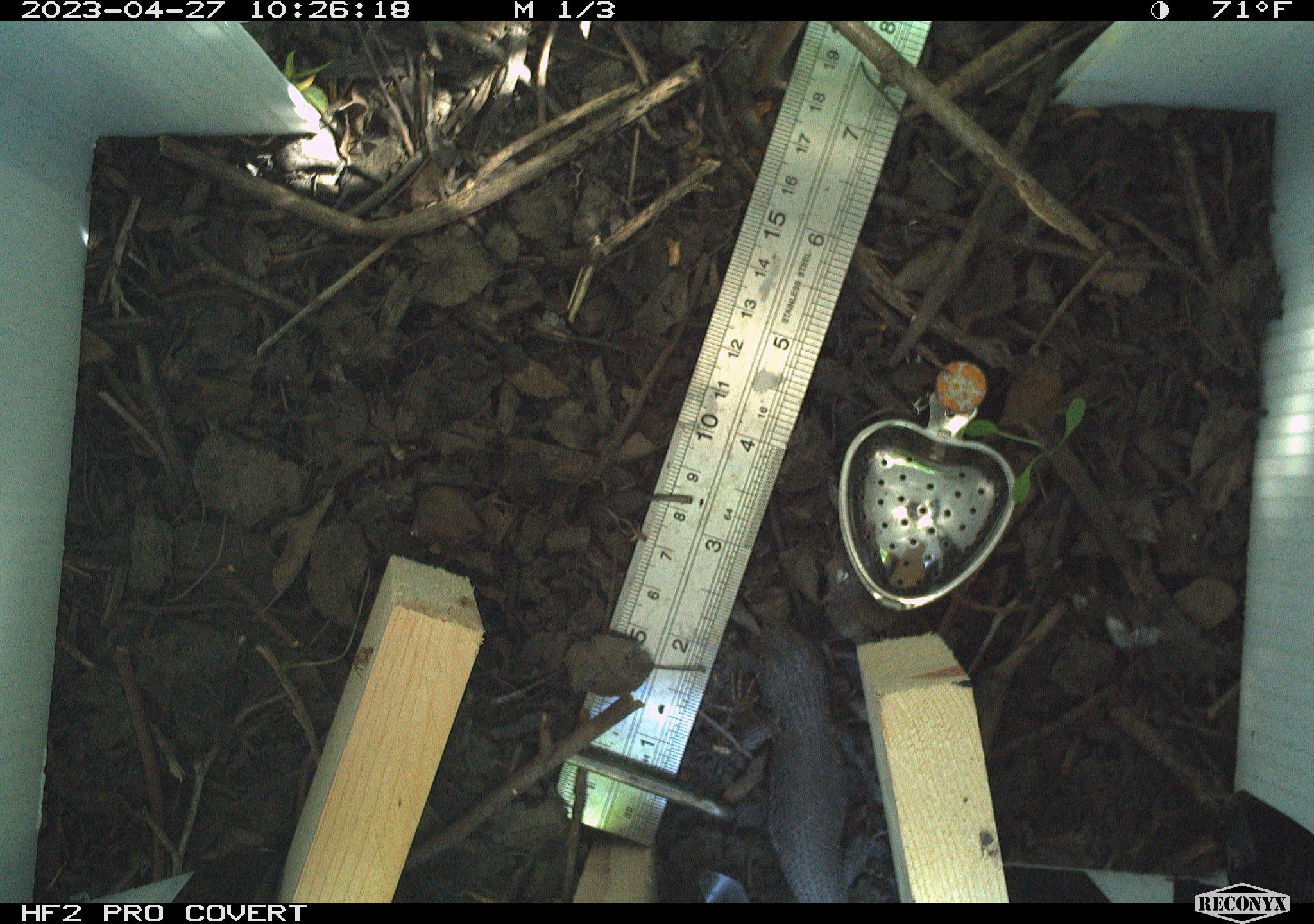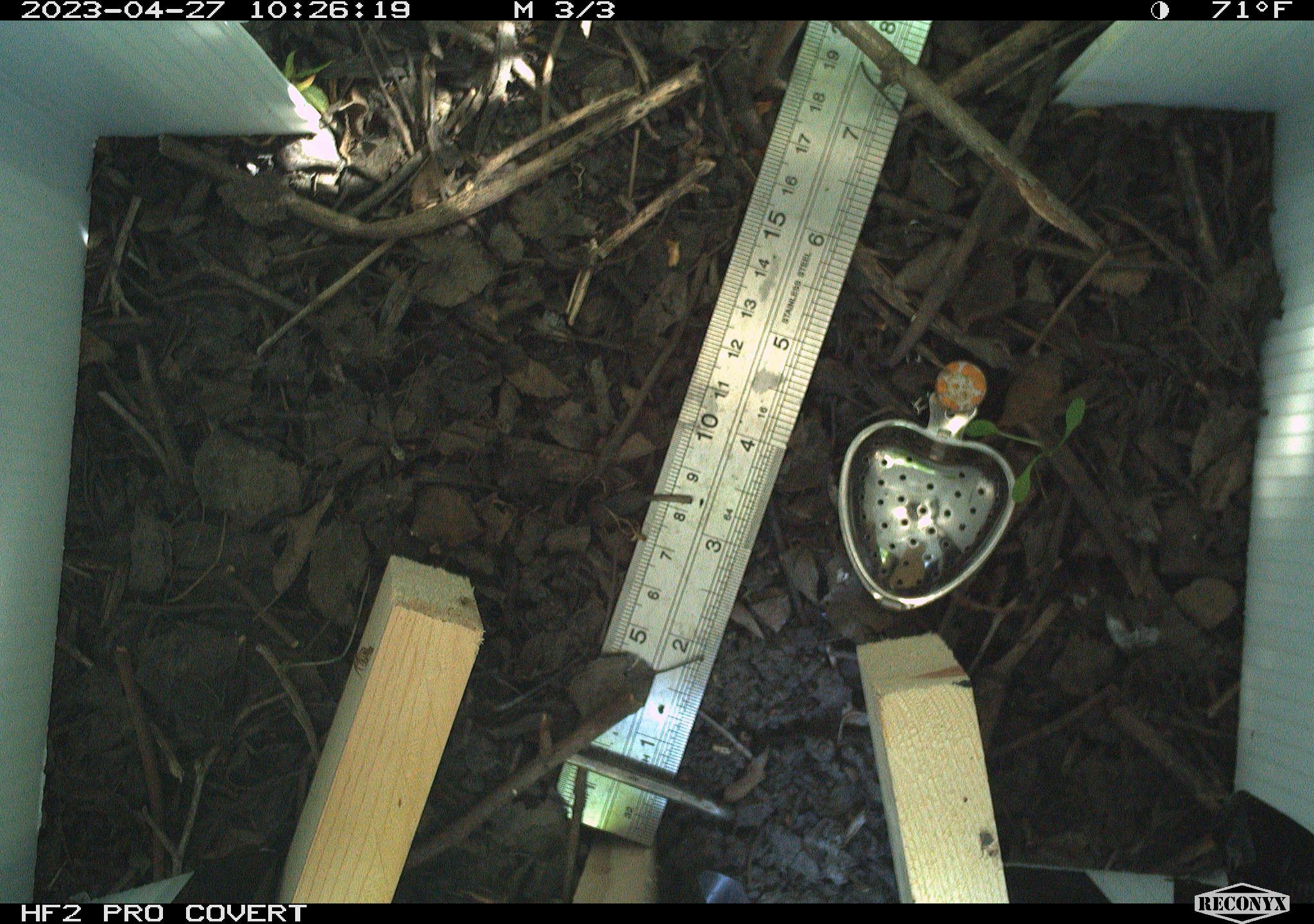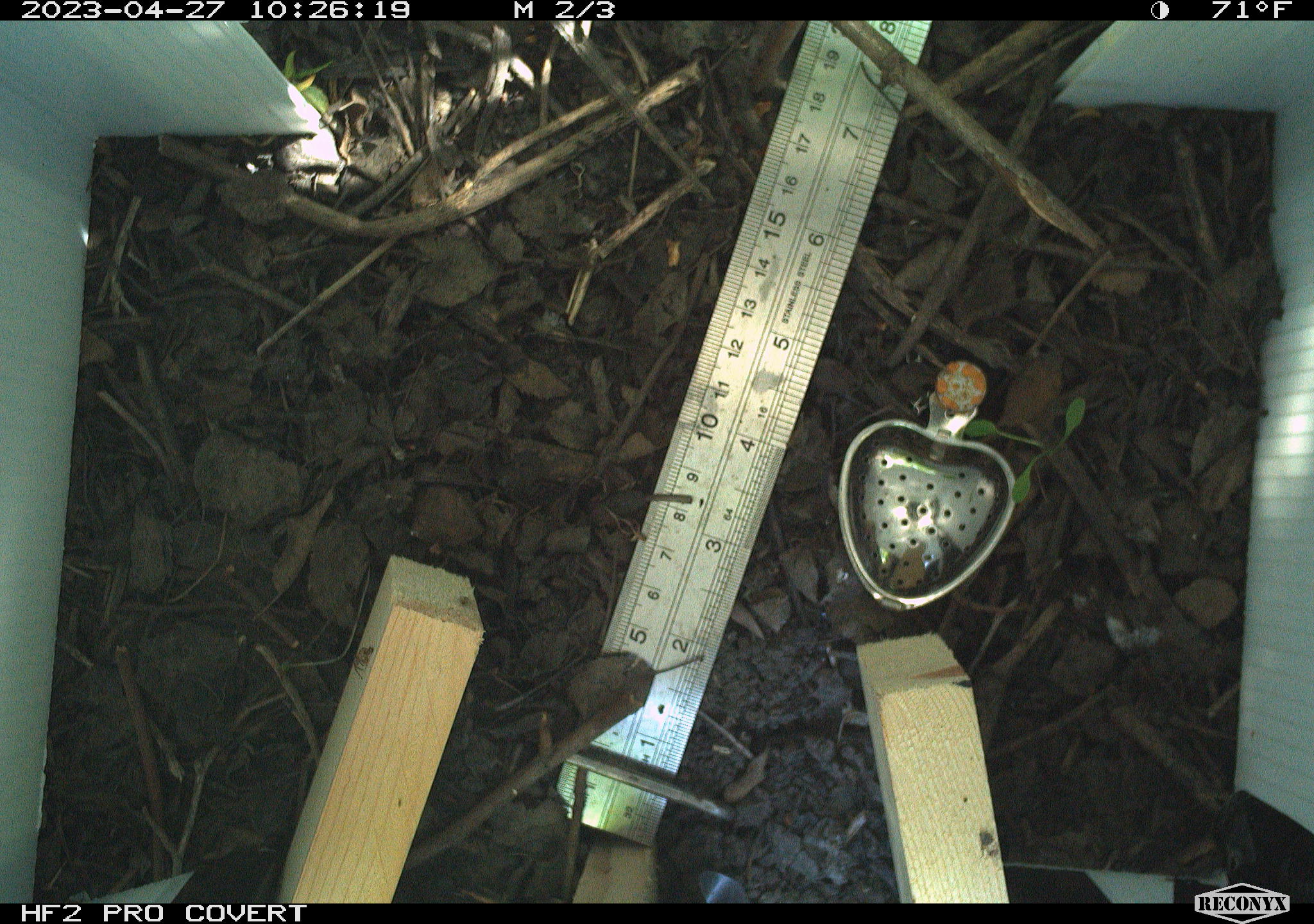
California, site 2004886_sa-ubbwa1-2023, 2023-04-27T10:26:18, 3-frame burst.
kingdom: Animalia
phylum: Chordata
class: Reptilia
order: Squamata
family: Phrynosomatidae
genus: Sceloporus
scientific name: Sceloporus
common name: spiny lizards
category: sceloporus species